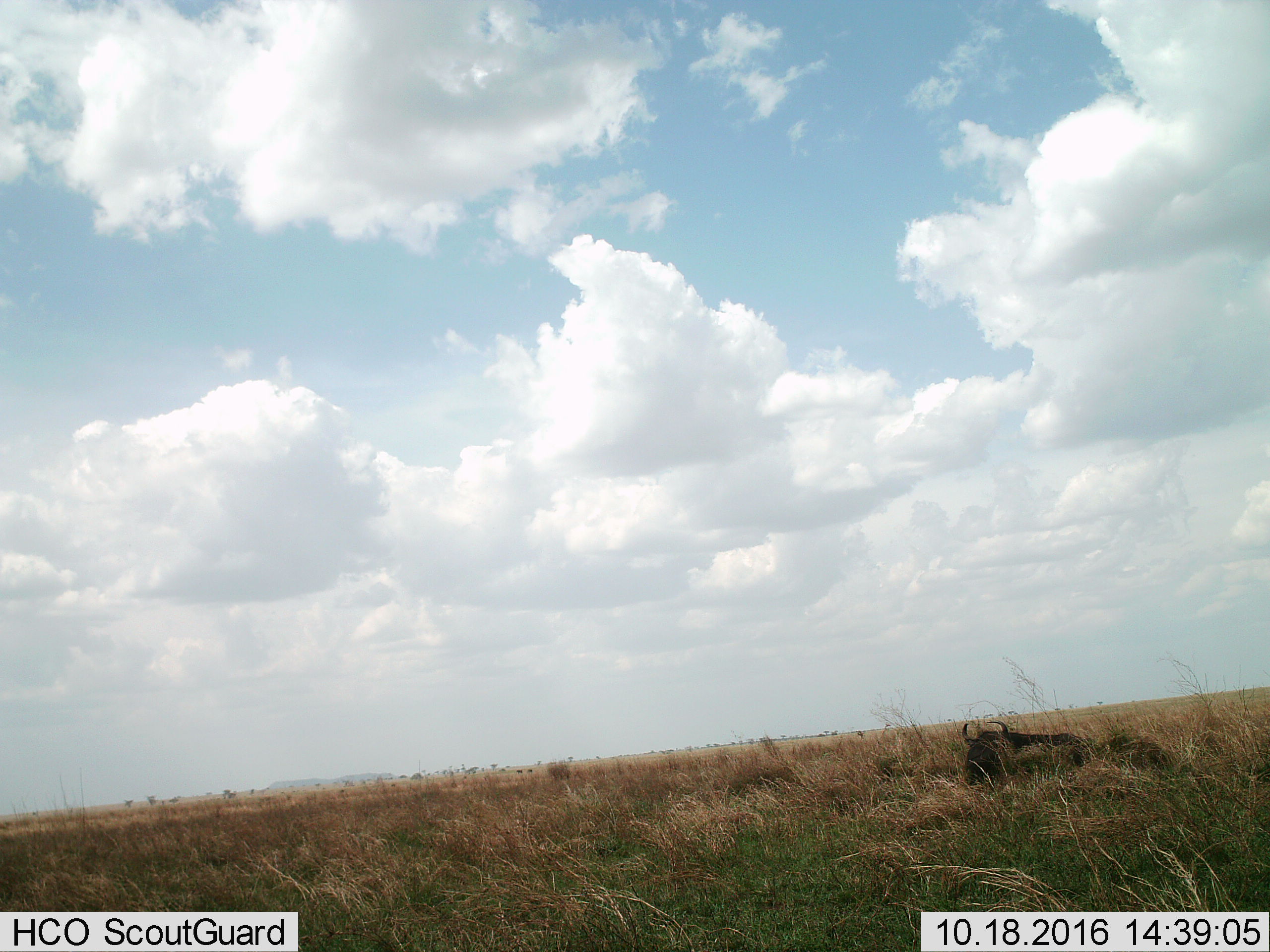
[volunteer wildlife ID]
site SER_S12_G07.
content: unidentified animal